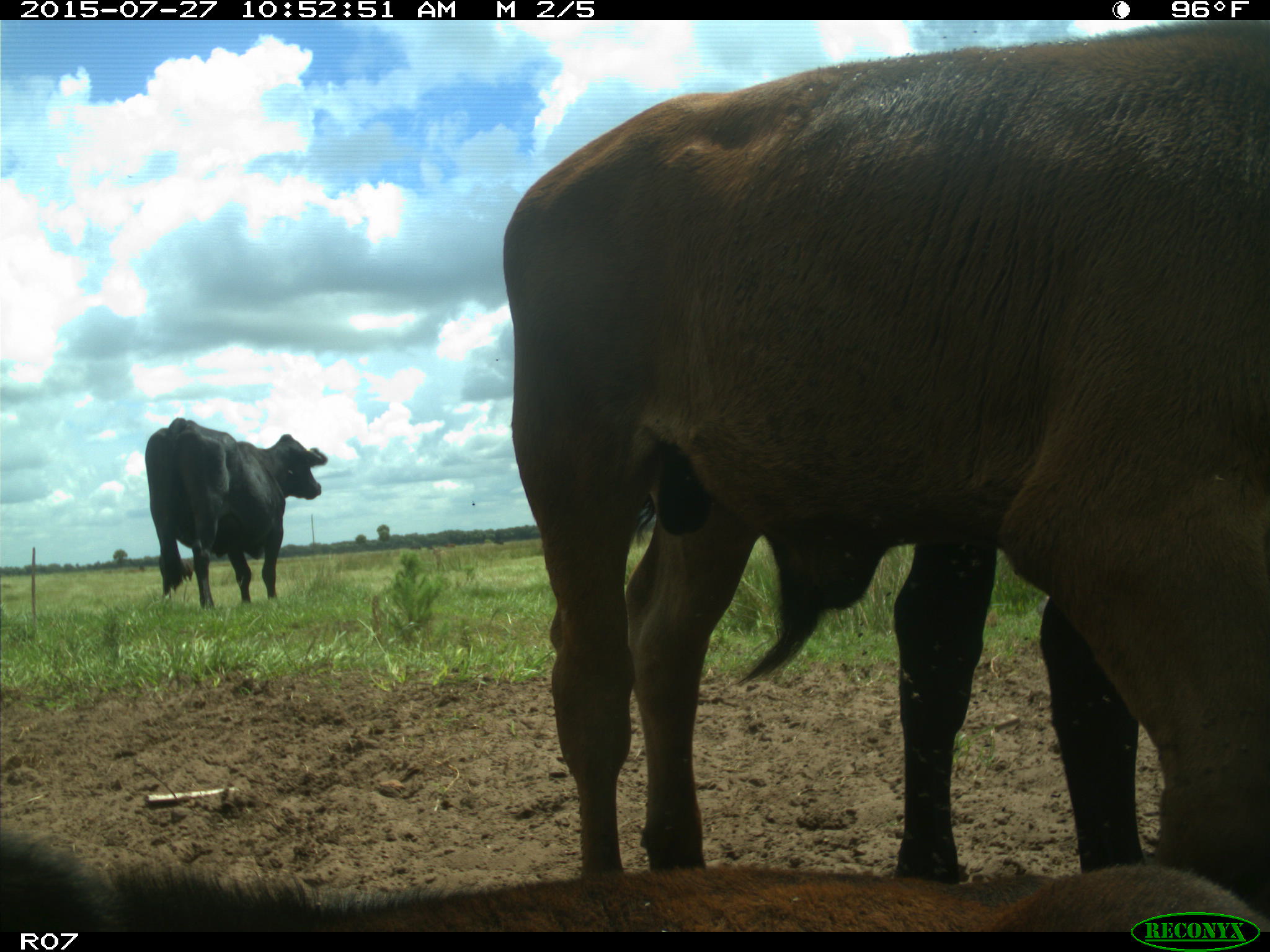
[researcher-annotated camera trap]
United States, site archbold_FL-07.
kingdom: Animalia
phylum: Chordata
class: Mammalia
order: Artiodactyla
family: Bovidae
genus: Bos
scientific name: Bos taurus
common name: domestic cow